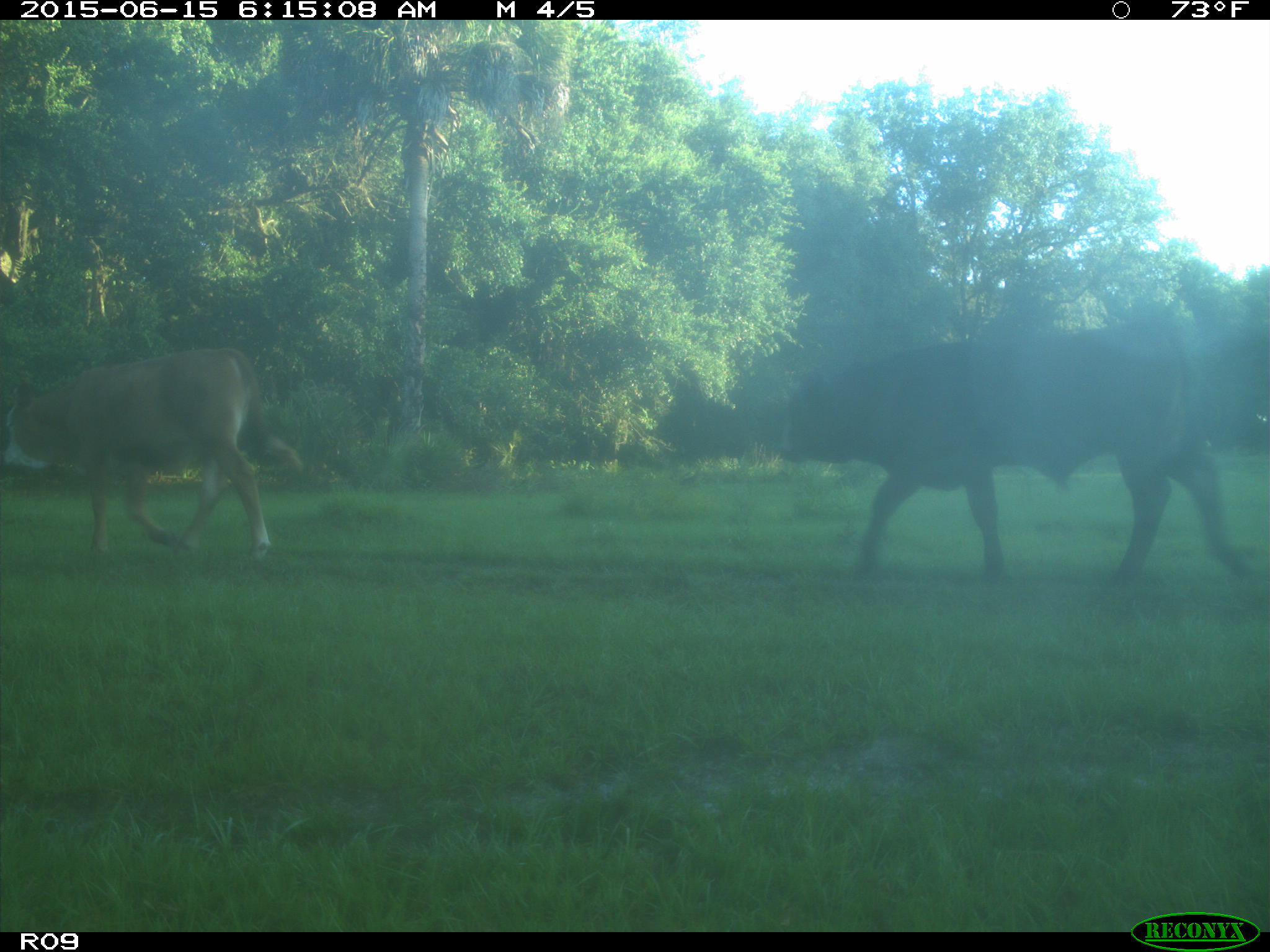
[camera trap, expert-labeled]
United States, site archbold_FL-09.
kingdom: Animalia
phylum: Chordata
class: Mammalia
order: Artiodactyla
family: Bovidae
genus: Bos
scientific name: Bos taurus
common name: domestic cow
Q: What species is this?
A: Bos taurus (domestic cow).